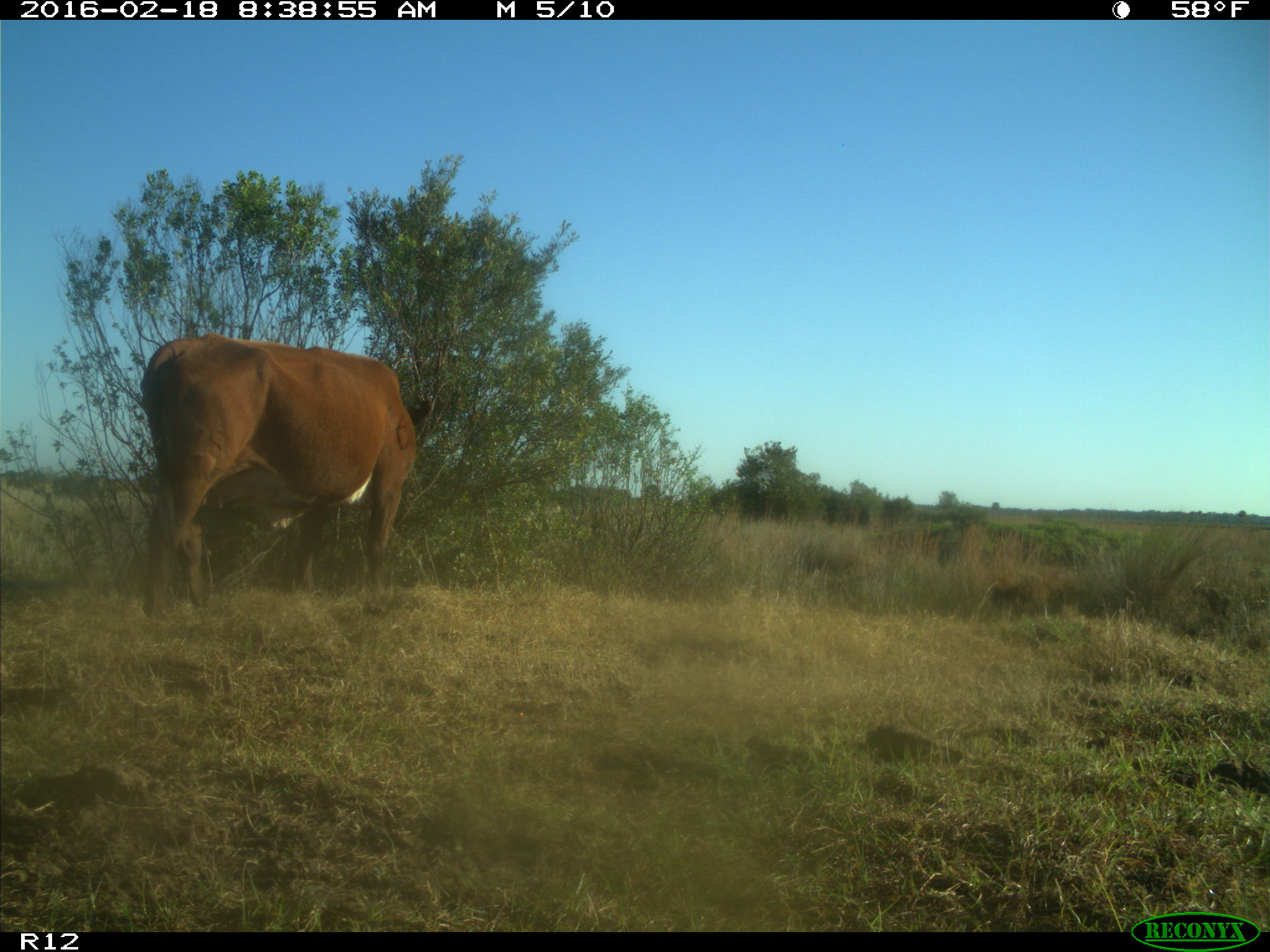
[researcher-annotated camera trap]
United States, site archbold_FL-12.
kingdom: Animalia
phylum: Chordata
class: Mammalia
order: Artiodactyla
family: Bovidae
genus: Bos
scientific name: Bos taurus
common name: domestic cow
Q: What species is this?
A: Bos taurus (domestic cow).